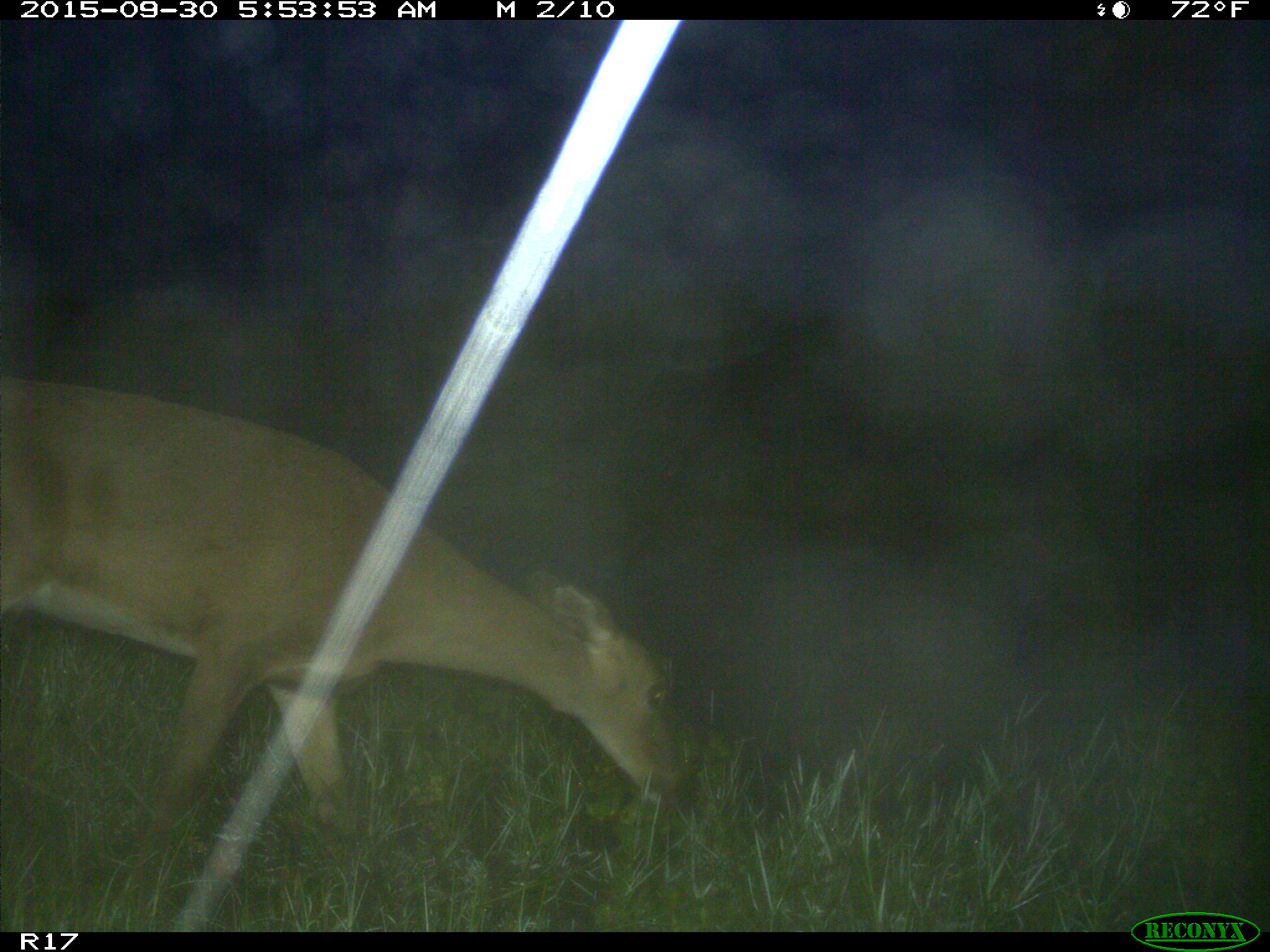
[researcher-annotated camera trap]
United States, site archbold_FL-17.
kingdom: Animalia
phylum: Chordata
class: Mammalia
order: Artiodactyla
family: Cervidae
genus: Odocoileus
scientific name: Odocoileus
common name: deer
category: unidentified deer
Unidentified deer (deer) (Odocoileus).